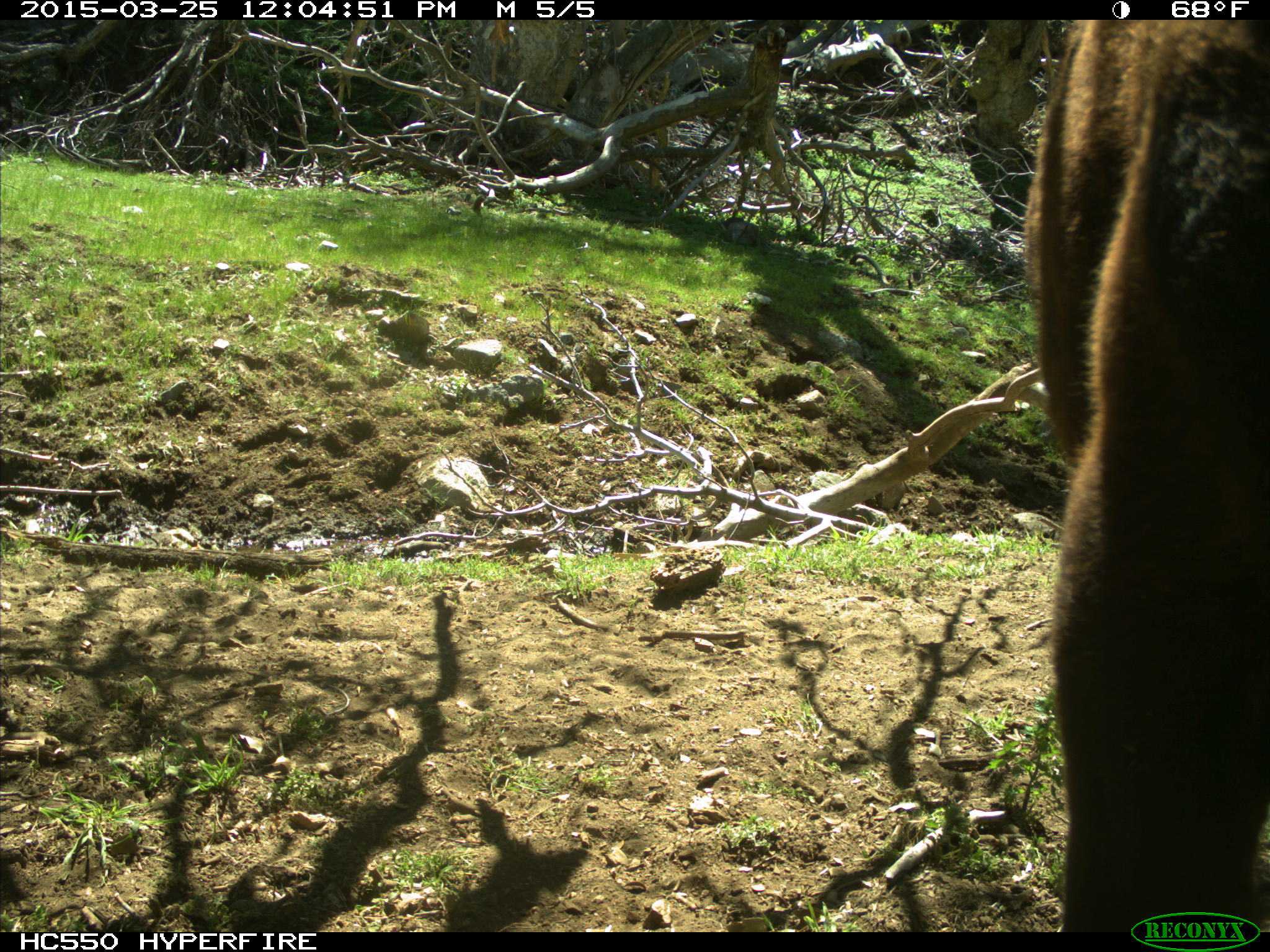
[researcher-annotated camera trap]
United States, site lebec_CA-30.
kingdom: Animalia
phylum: Chordata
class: Mammalia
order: Artiodactyla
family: Bovidae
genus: Bos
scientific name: Bos taurus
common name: domestic cow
Bos taurus (domestic cow).